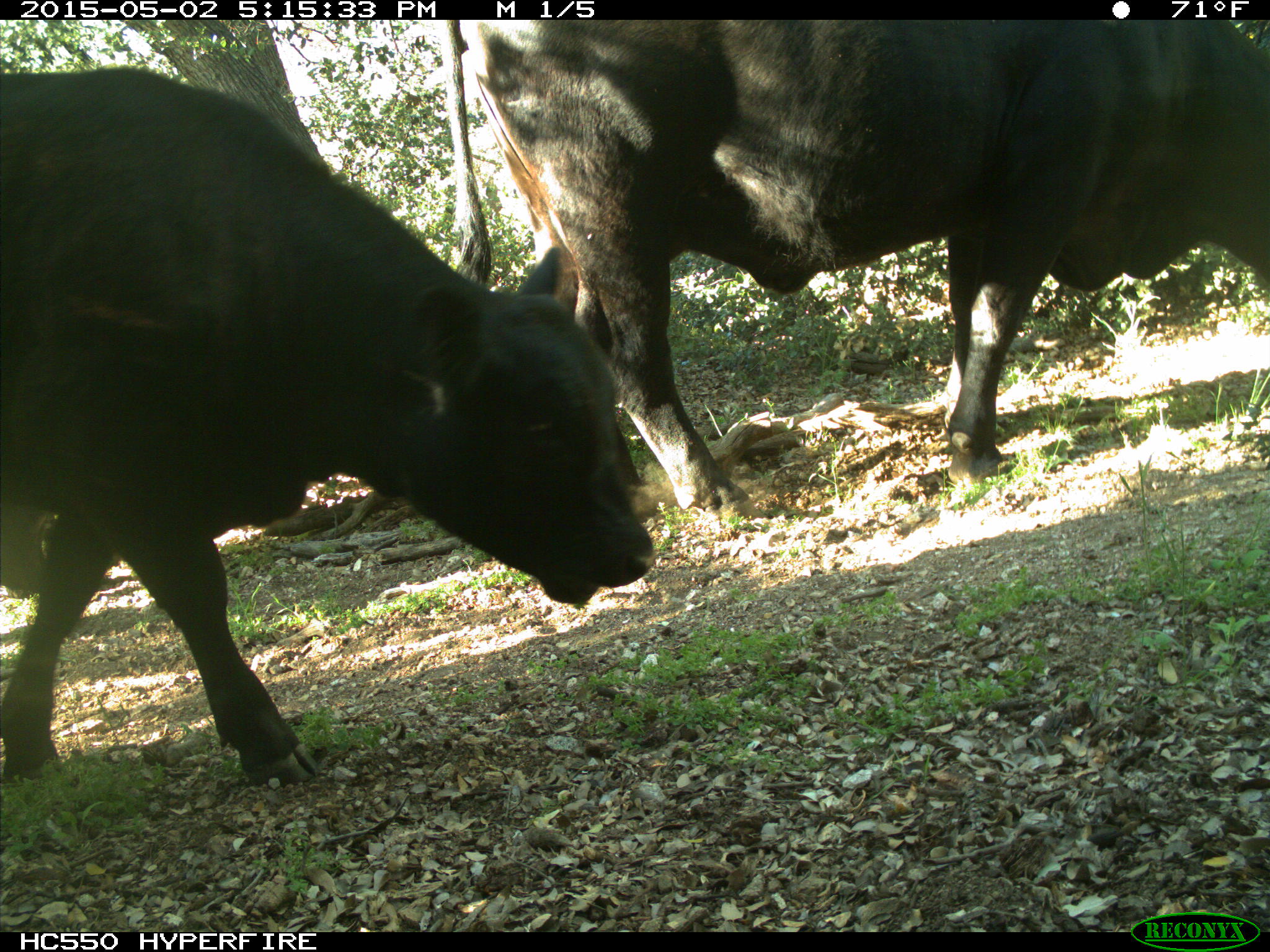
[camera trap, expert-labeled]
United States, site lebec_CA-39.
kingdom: Animalia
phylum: Chordata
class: Mammalia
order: Artiodactyla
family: Bovidae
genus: Bos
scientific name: Bos taurus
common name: domestic cow